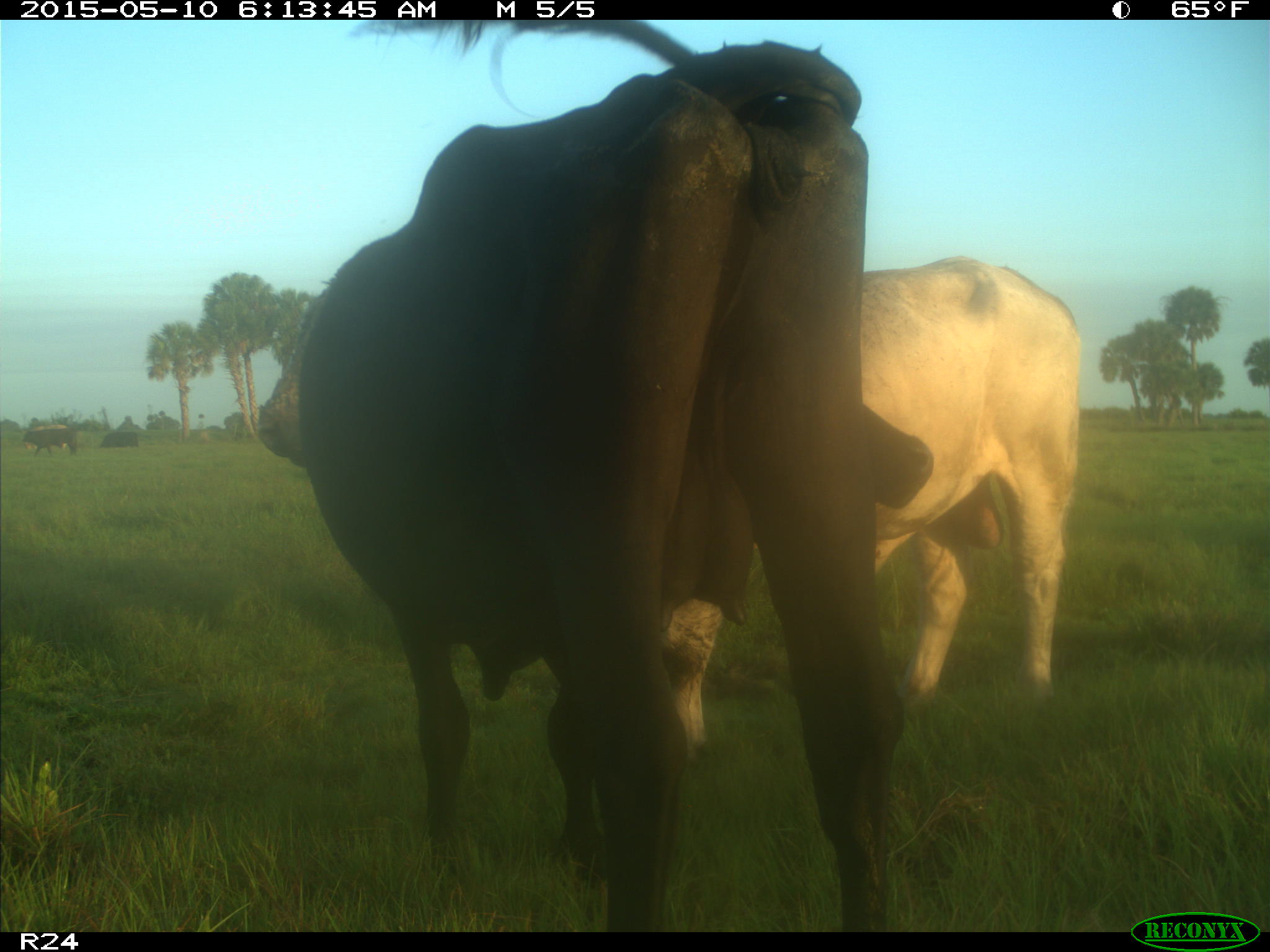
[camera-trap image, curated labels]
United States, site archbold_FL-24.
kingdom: Animalia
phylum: Chordata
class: Mammalia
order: Artiodactyla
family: Bovidae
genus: Bos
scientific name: Bos taurus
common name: domestic cow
Bos taurus (domestic cow).